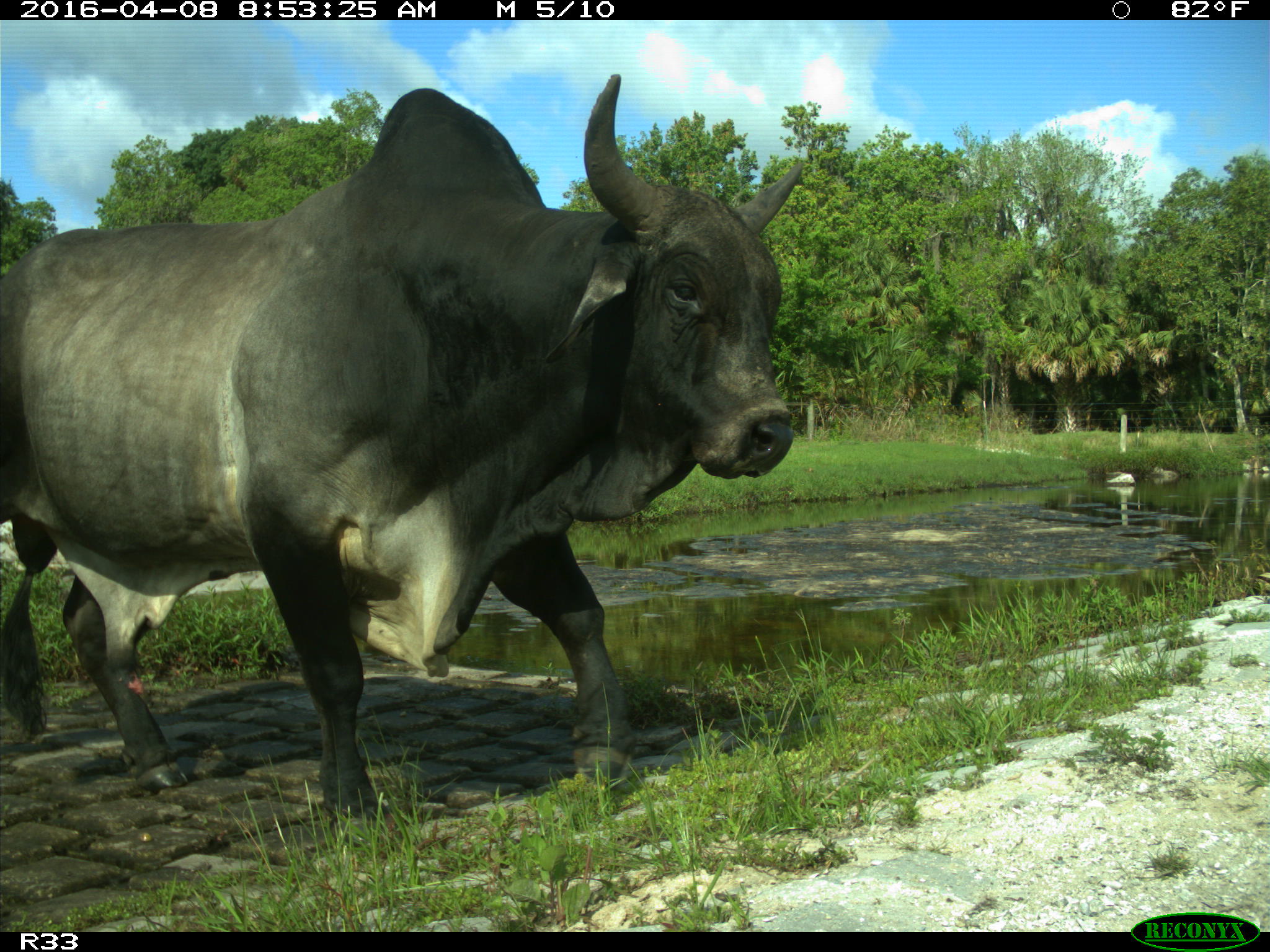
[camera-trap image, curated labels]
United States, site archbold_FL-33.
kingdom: Animalia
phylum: Chordata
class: Mammalia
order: Artiodactyla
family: Bovidae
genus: Bos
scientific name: Bos taurus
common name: domestic cow